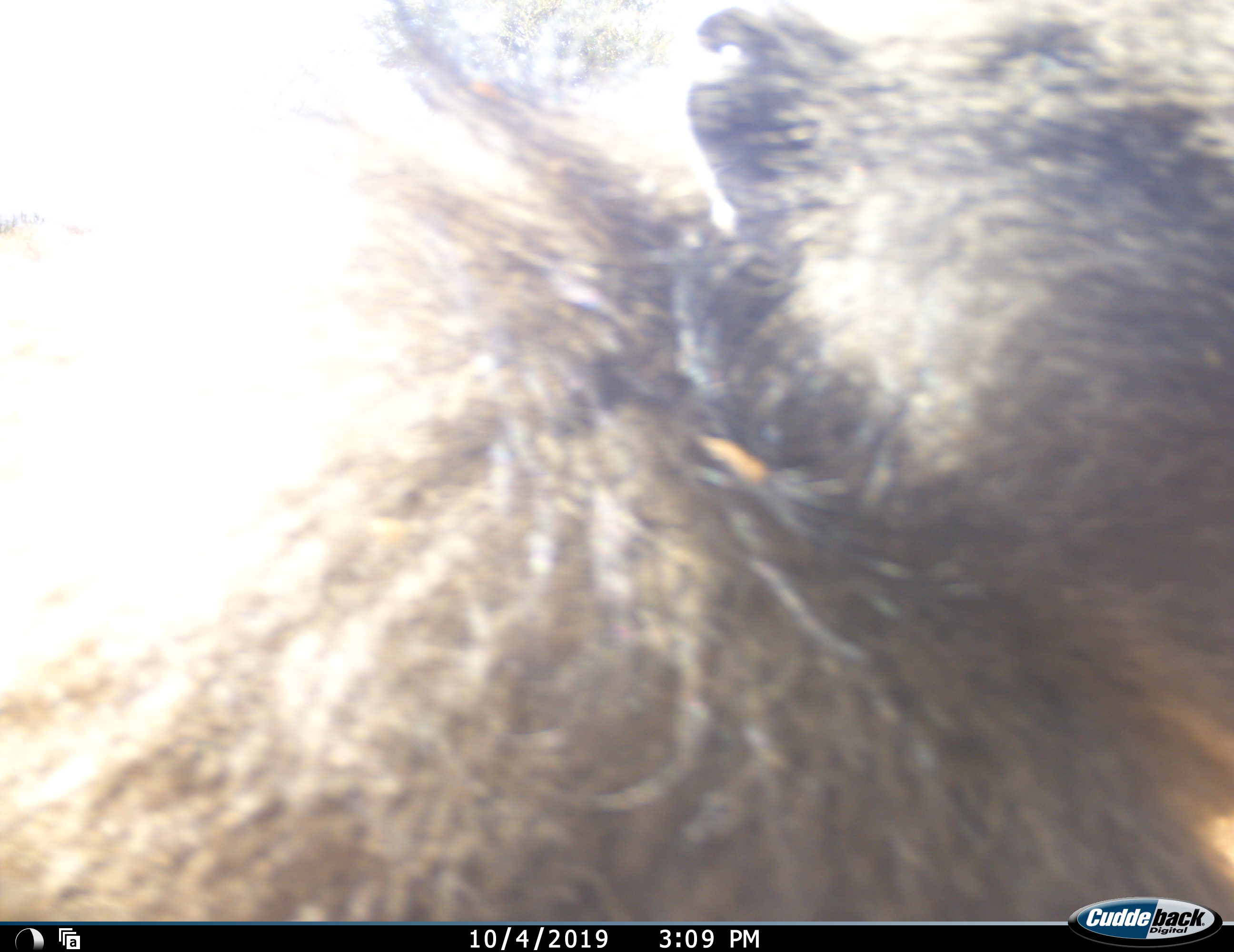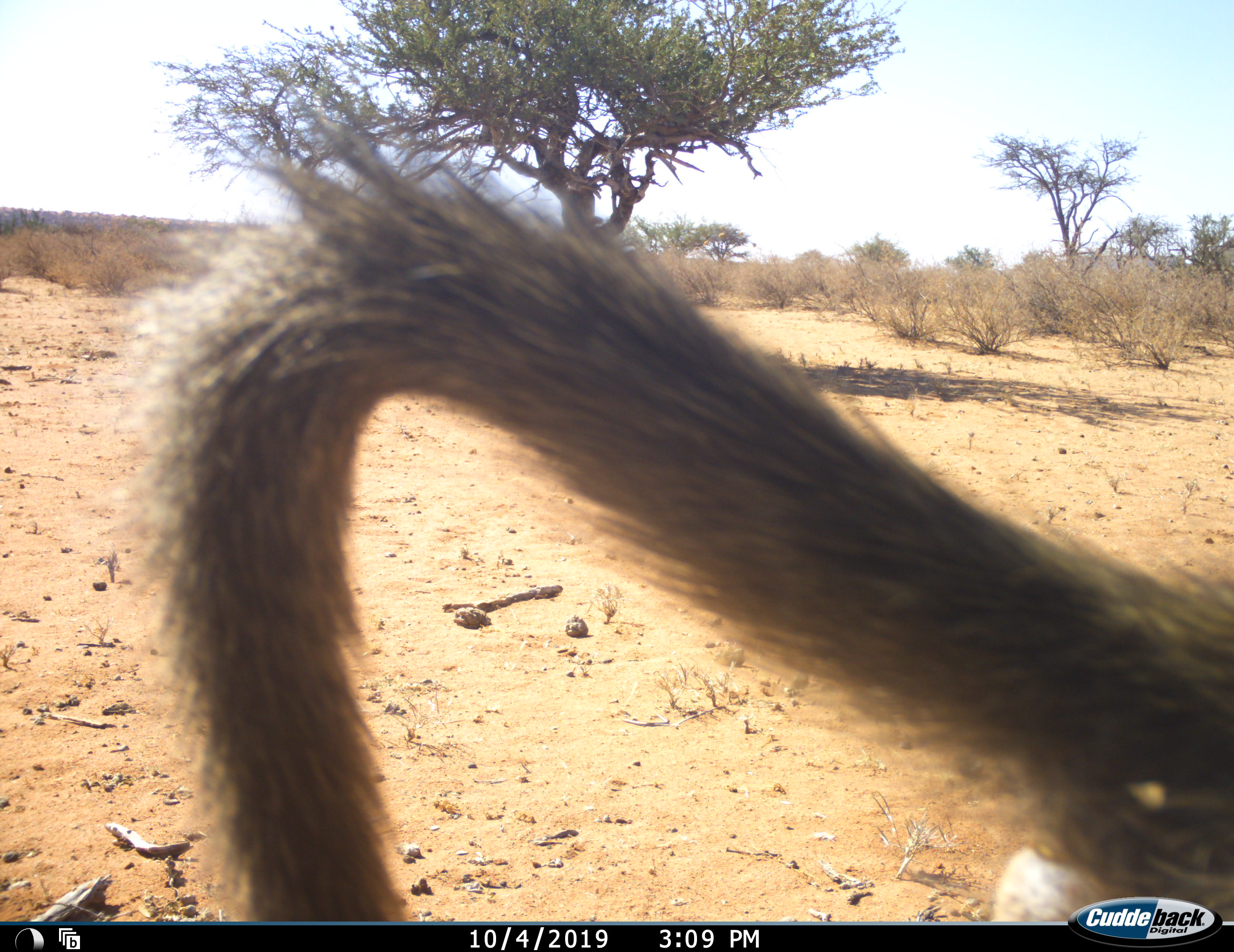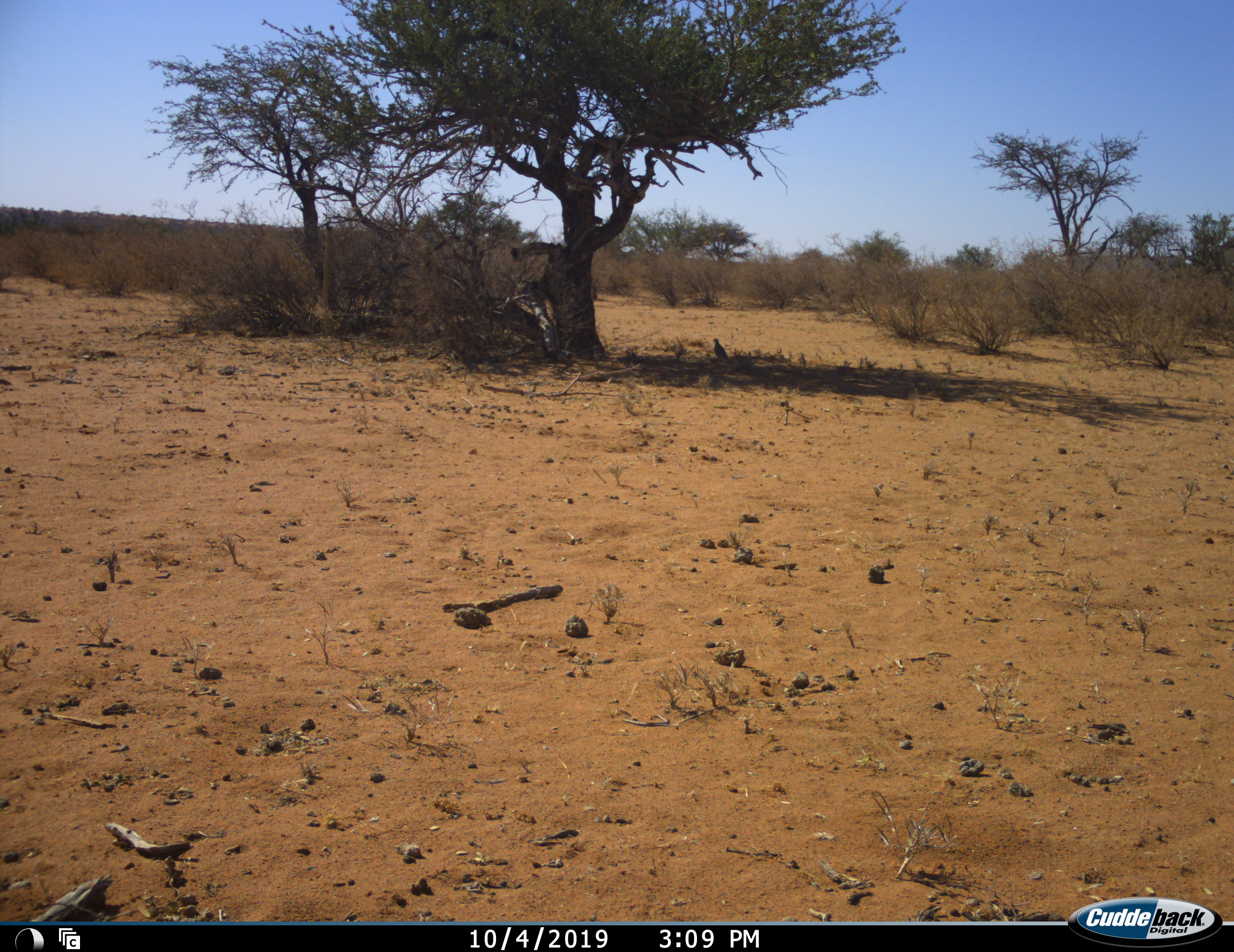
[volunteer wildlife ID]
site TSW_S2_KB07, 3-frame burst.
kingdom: Animalia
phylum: Chordata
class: Mammalia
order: Primates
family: Cercopithecidae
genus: Papio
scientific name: Papio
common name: baboon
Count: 1.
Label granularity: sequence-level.